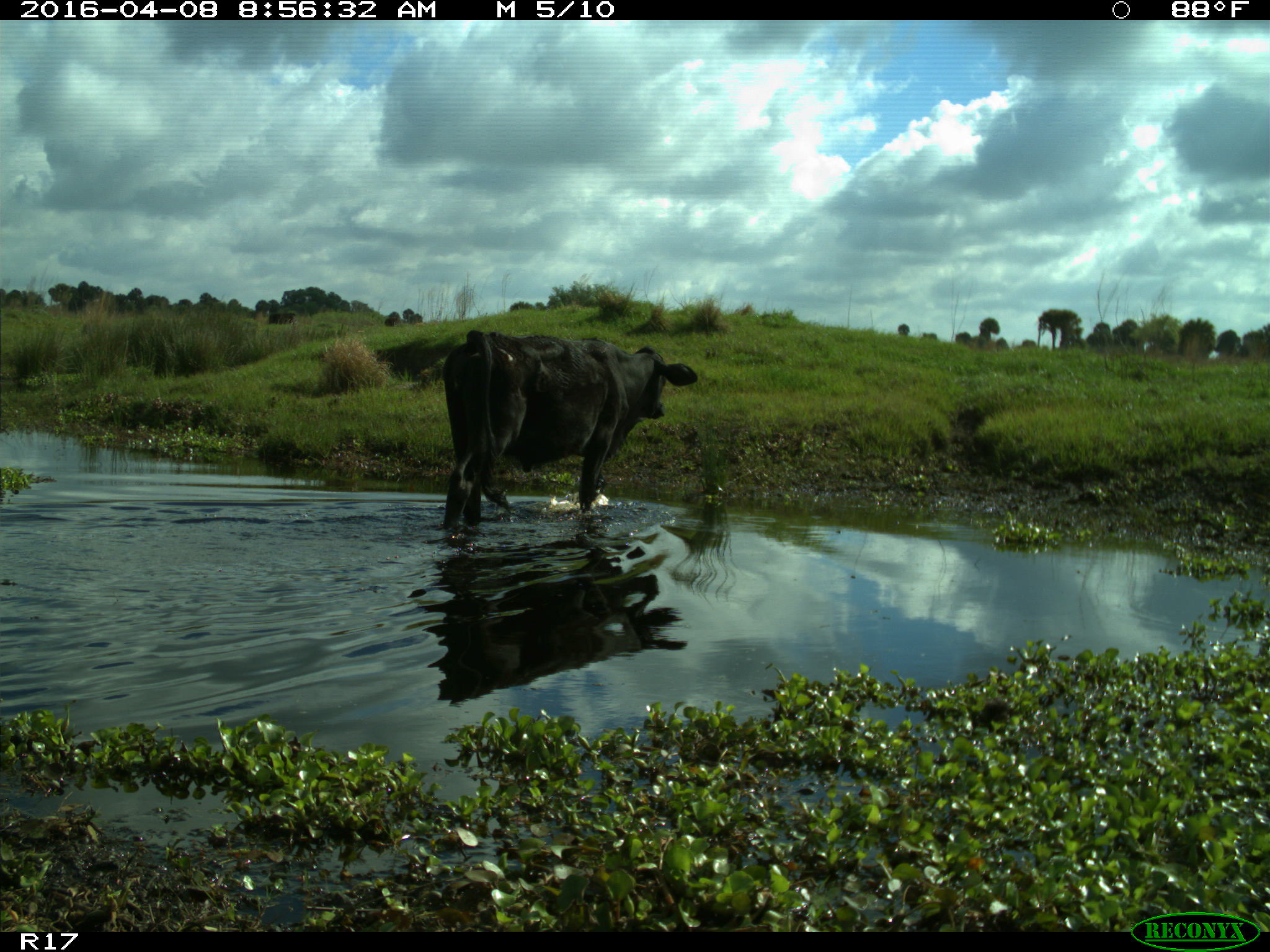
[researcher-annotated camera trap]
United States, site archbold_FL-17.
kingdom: Animalia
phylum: Chordata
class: Mammalia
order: Artiodactyla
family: Bovidae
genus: Bos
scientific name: Bos taurus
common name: domestic cow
Bos taurus (domestic cow).